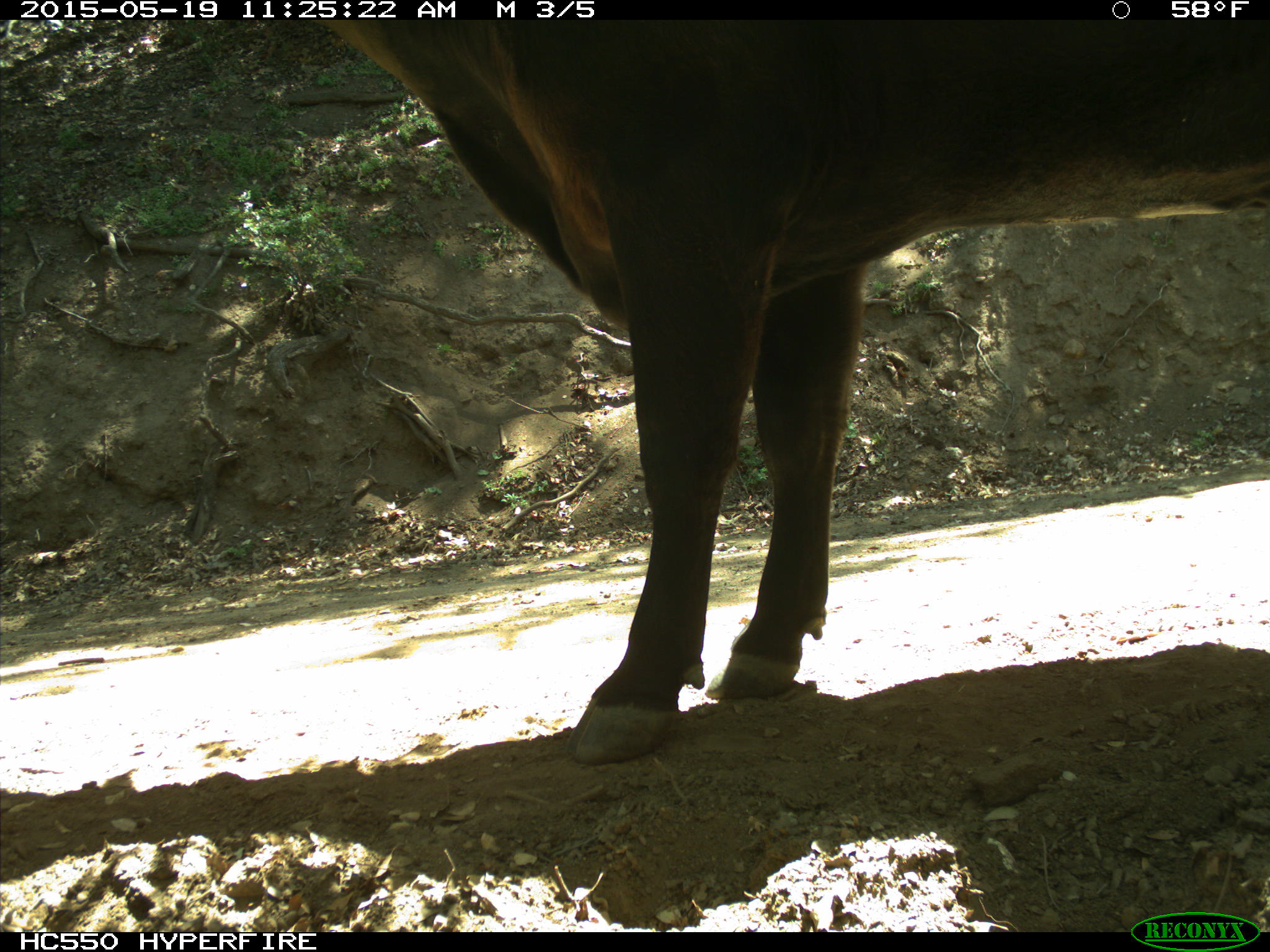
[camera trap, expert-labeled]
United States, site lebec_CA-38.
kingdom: Animalia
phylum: Chordata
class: Mammalia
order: Artiodactyla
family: Bovidae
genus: Bos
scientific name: Bos taurus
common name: domestic cow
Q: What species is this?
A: Bos taurus (domestic cow).